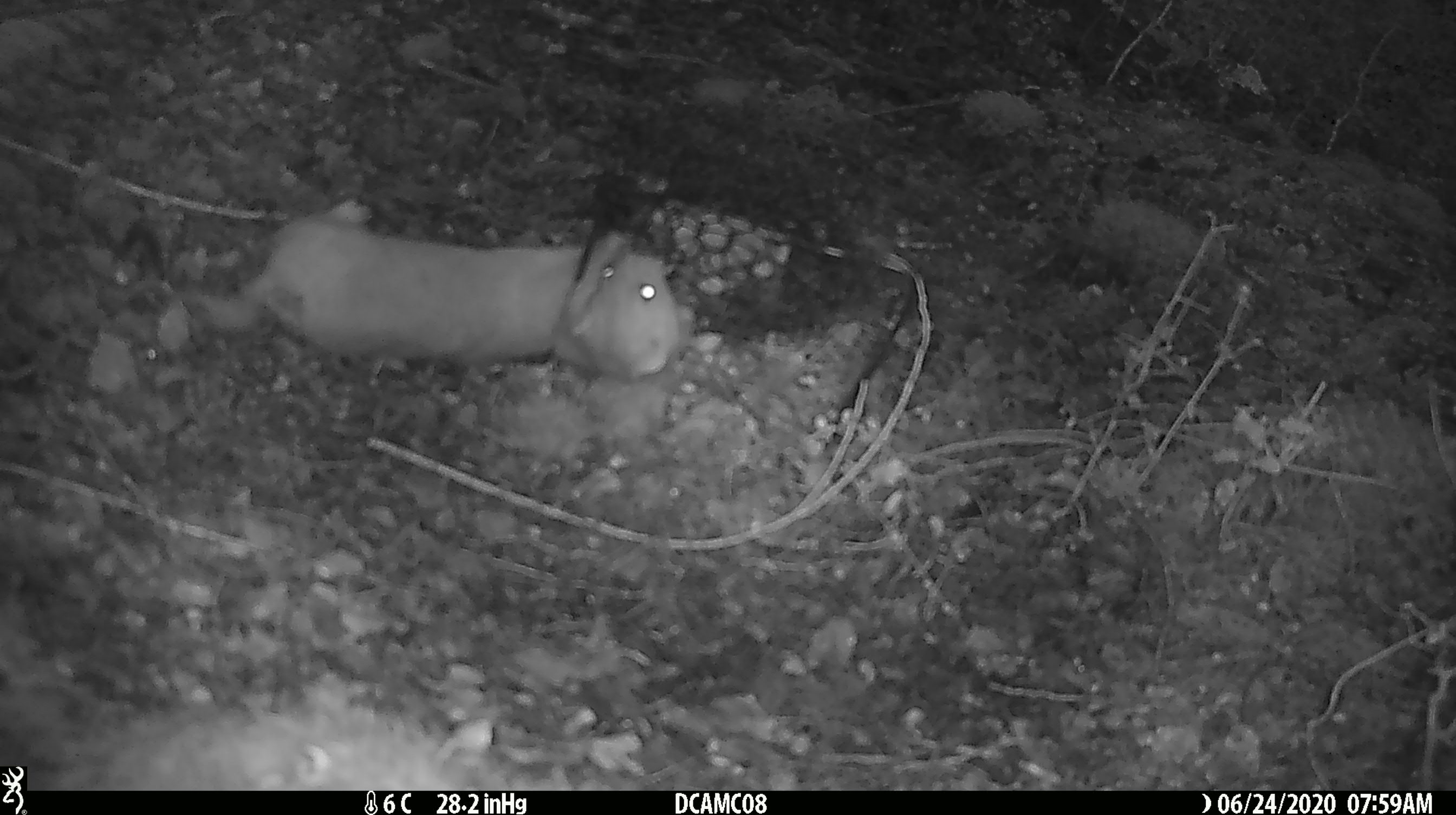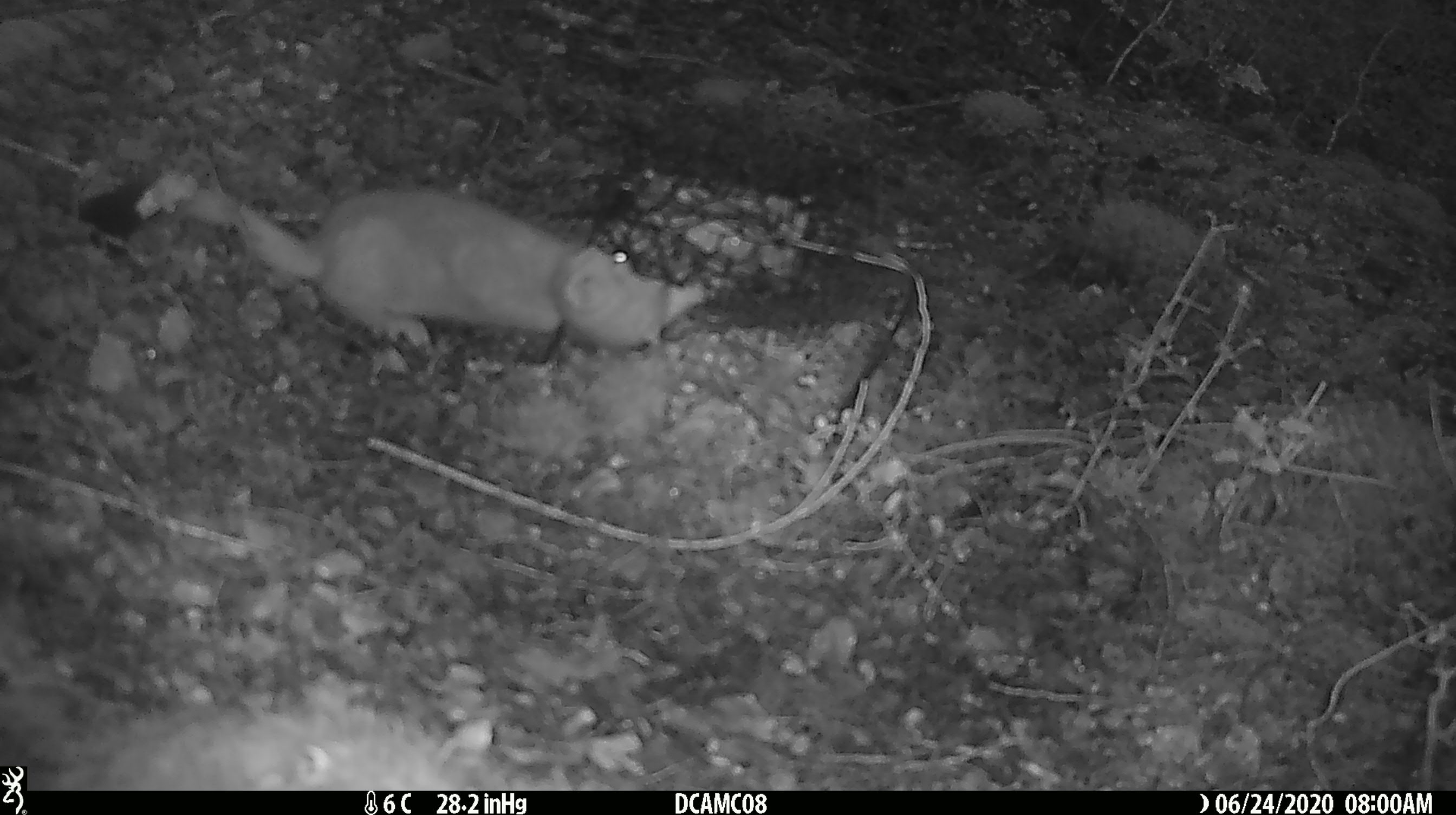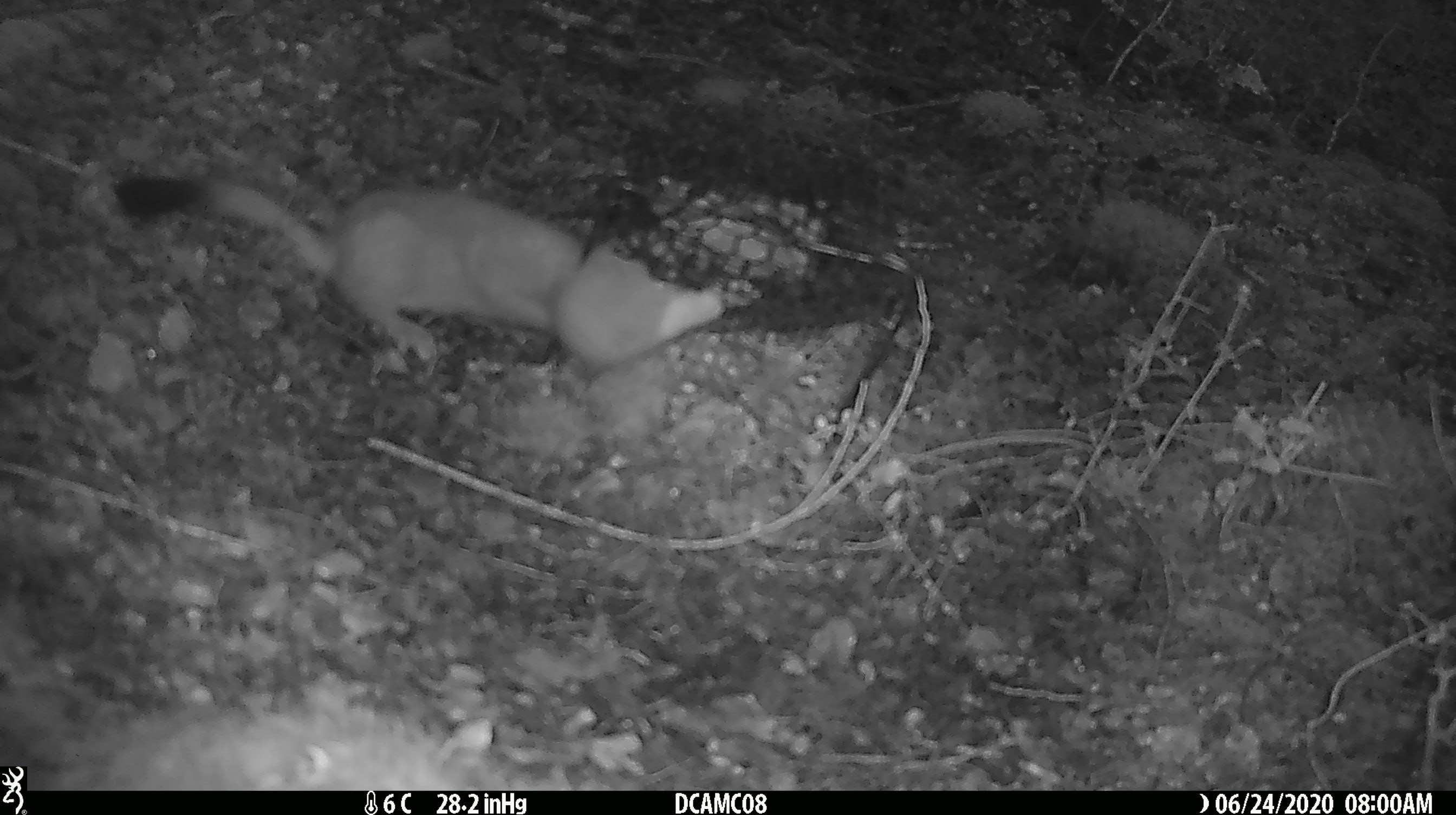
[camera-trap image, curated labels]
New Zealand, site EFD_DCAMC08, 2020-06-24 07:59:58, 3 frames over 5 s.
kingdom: Animalia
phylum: Chordata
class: Mammalia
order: Carnivora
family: Mustelidae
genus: Mustela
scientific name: Mustela erminea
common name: stoat